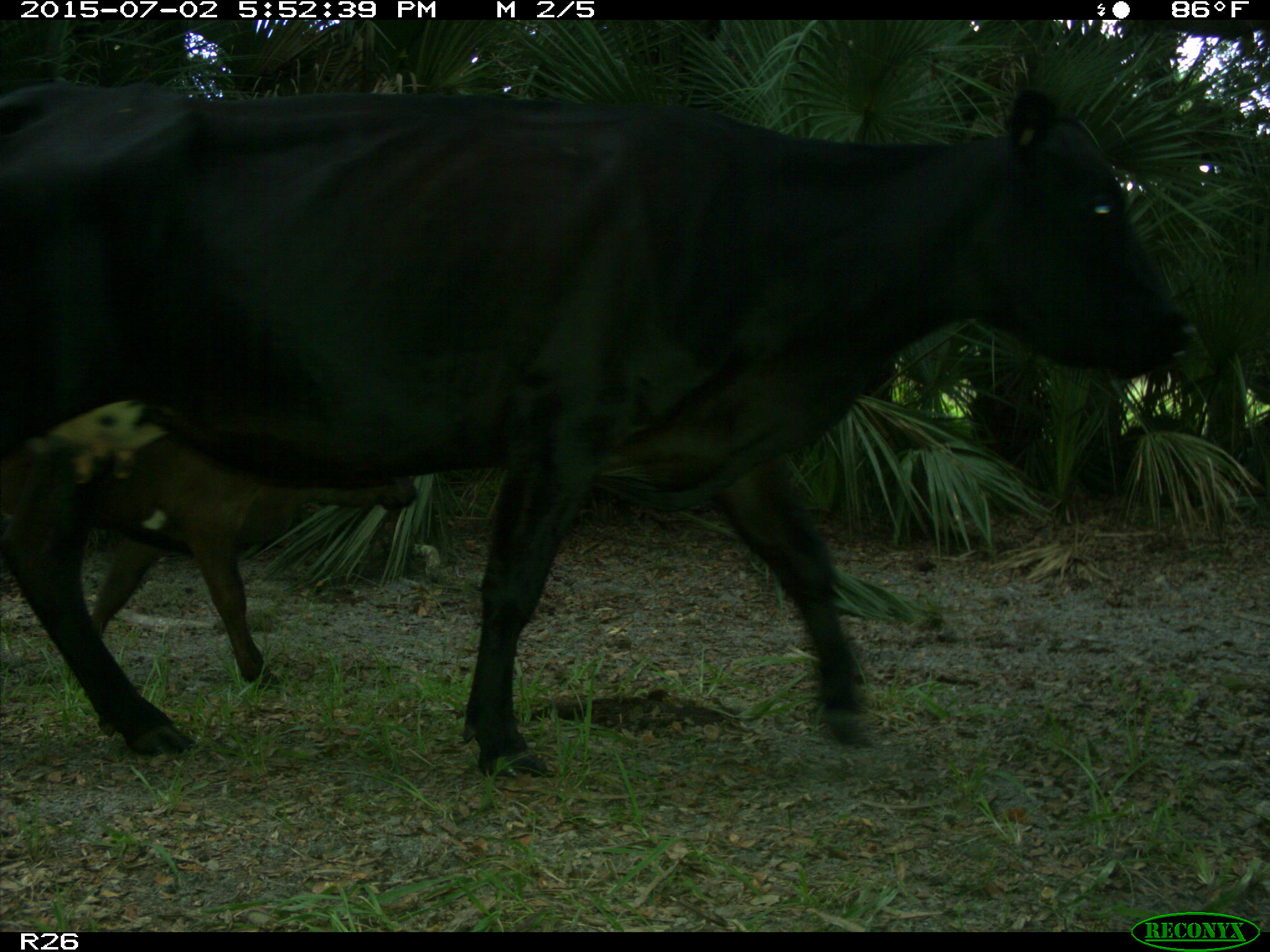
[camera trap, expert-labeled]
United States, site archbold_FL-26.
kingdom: Animalia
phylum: Chordata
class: Mammalia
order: Artiodactyla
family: Bovidae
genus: Bos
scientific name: Bos taurus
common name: domestic cow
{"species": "Bos taurus (domestic cow)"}